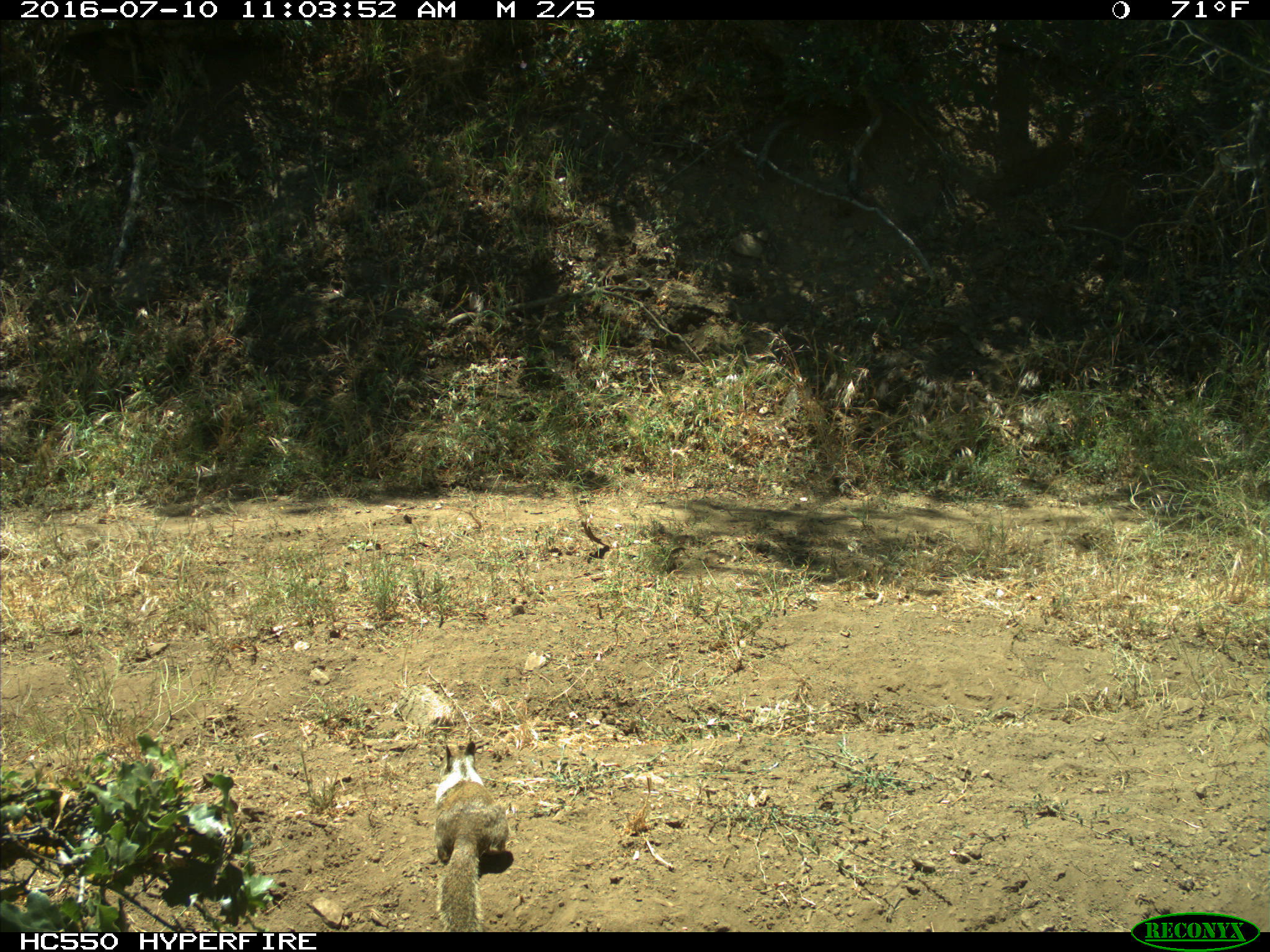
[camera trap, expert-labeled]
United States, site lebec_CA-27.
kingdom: Animalia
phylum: Chordata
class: Mammalia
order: Rodentia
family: Sciuridae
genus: Otospermophilus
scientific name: Otospermophilus beecheyi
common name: california ground squirrel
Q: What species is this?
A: Otospermophilus beecheyi (california ground squirrel).